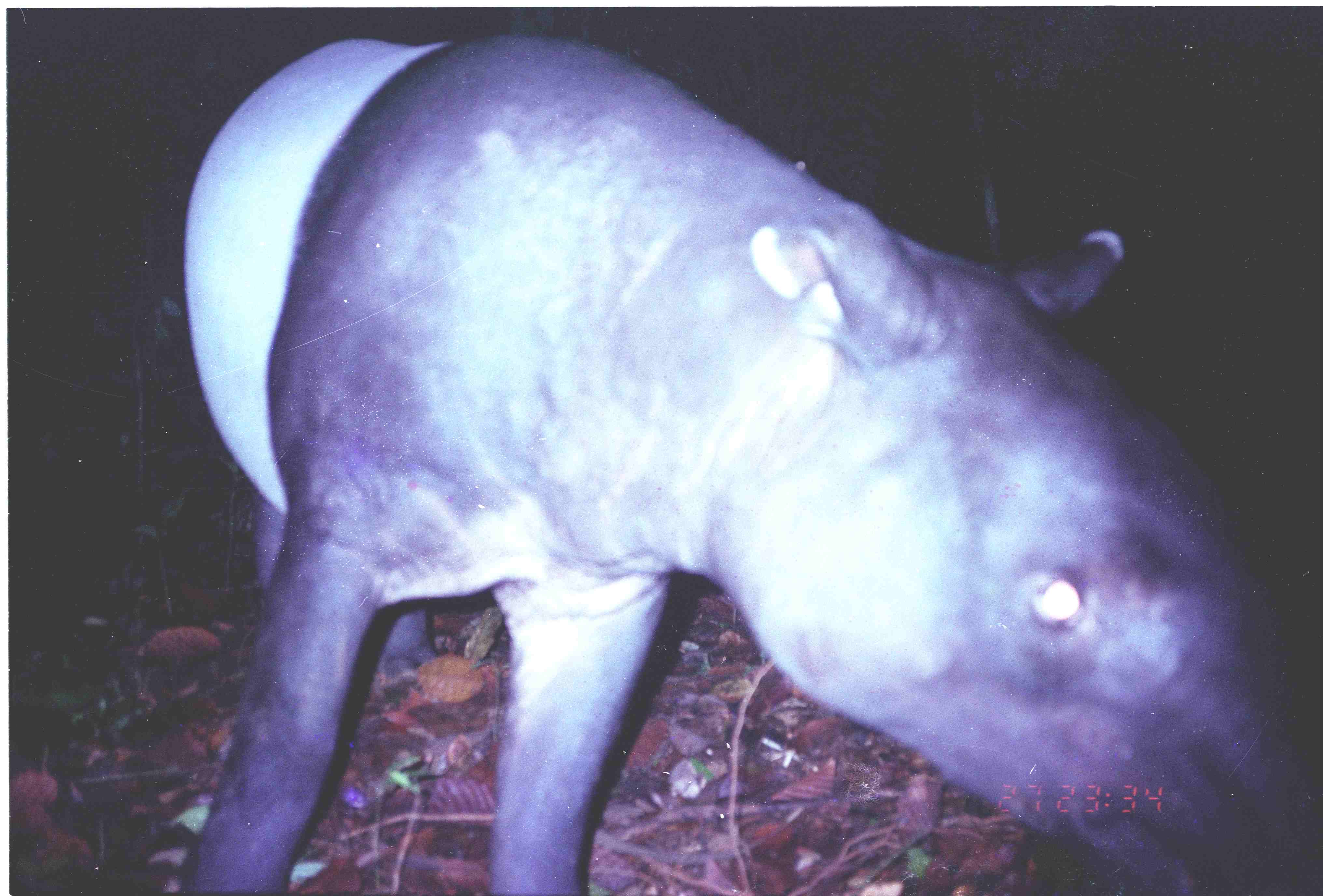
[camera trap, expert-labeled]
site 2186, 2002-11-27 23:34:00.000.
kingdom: Animalia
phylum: Chordata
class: Mammalia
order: Perissodactyla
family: Tapiridae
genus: Tapirus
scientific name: Tapirus indicus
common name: malayan tapir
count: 1